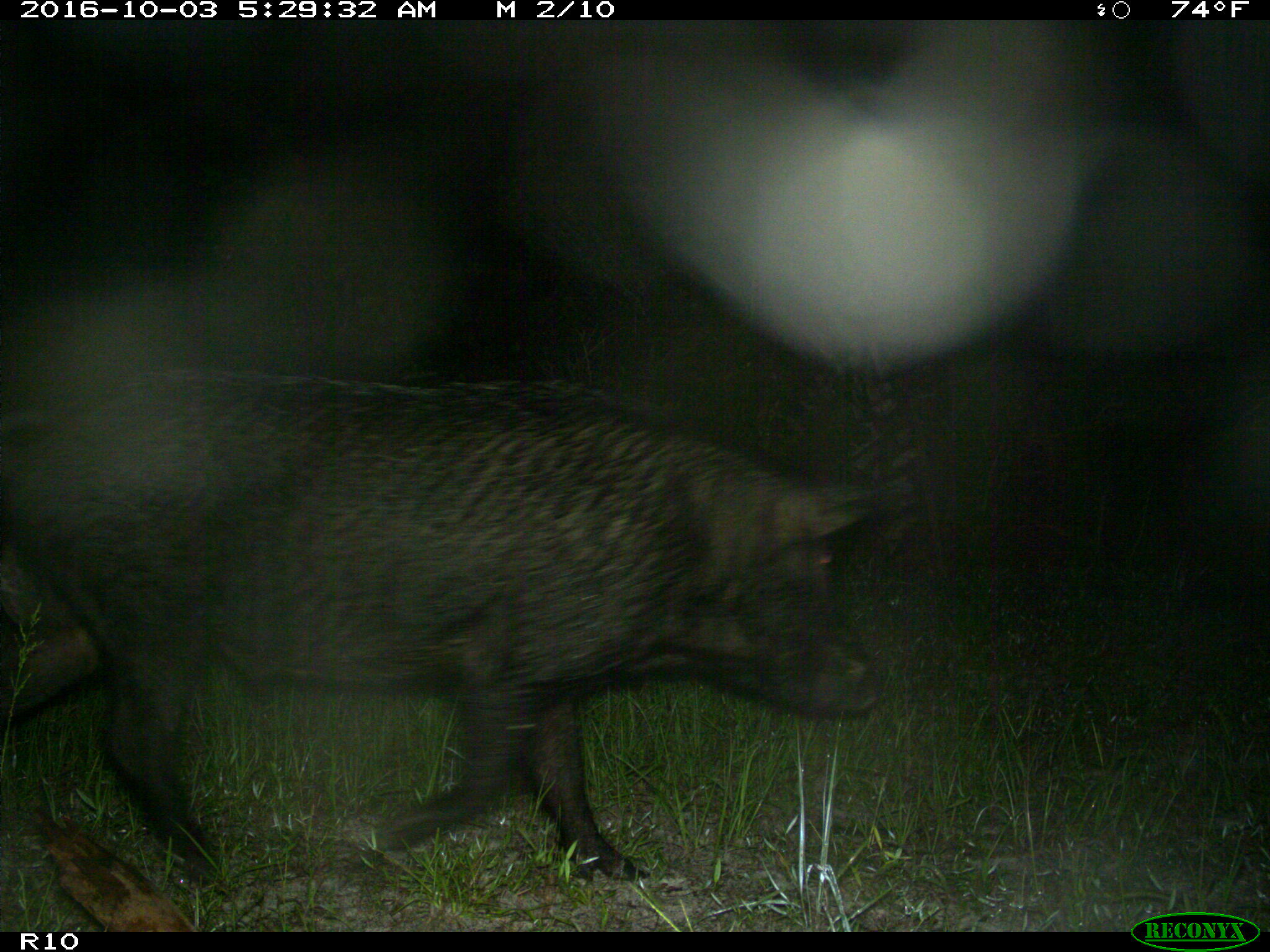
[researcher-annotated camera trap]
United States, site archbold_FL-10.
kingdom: Animalia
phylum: Chordata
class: Mammalia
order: Artiodactyla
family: Suidae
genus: Sus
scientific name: Sus scrofa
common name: wild boar